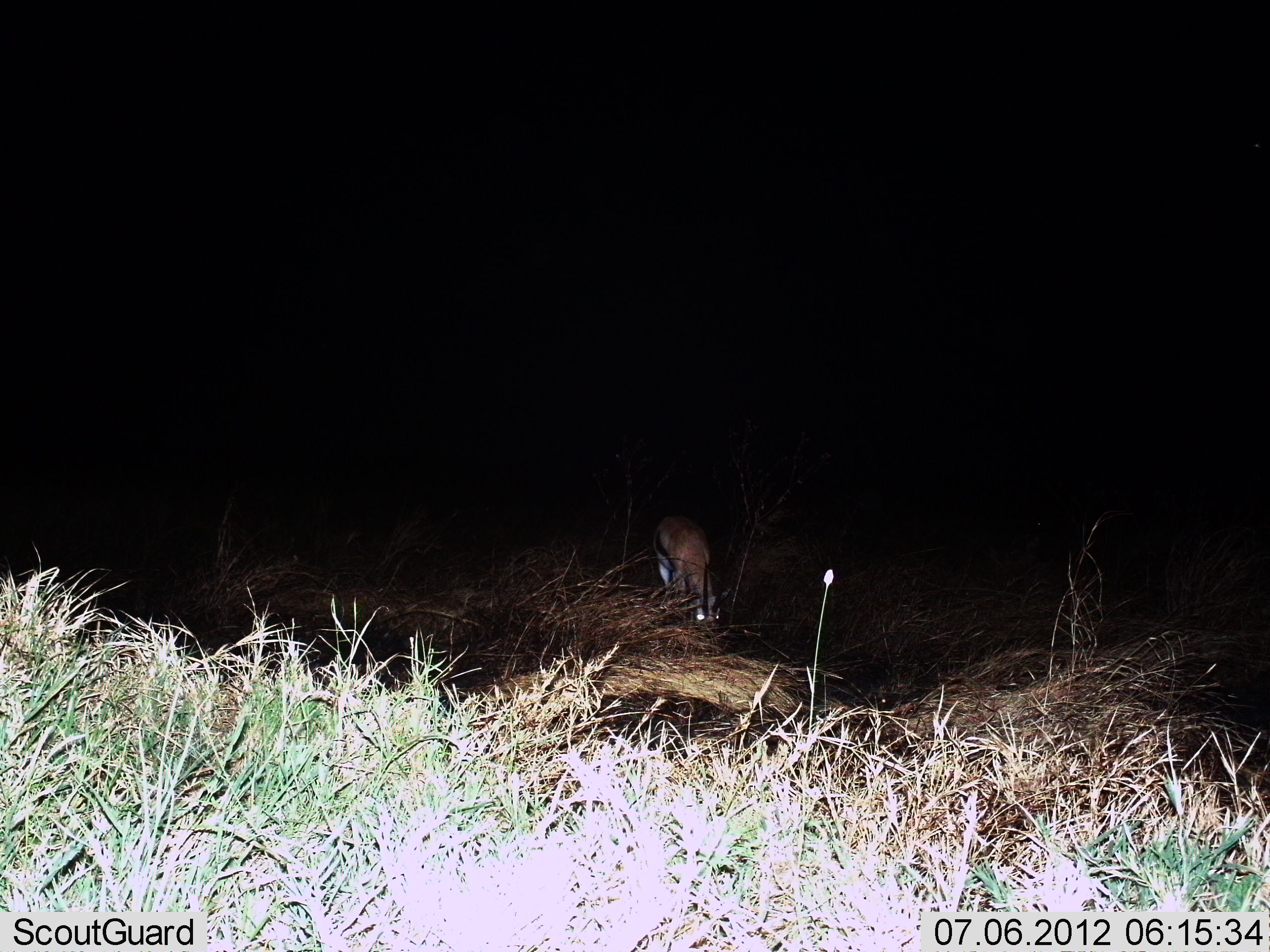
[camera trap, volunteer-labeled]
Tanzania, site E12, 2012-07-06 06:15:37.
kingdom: Animalia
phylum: Chordata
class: Mammalia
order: Artiodactyla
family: Bovidae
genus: Eudorcas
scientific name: Eudorcas thomsonii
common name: thomson's gazelle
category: gazellethomsons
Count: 1.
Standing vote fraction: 0%.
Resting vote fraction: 0%.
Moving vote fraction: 0%.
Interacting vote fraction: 0%.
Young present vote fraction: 0%.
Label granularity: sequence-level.